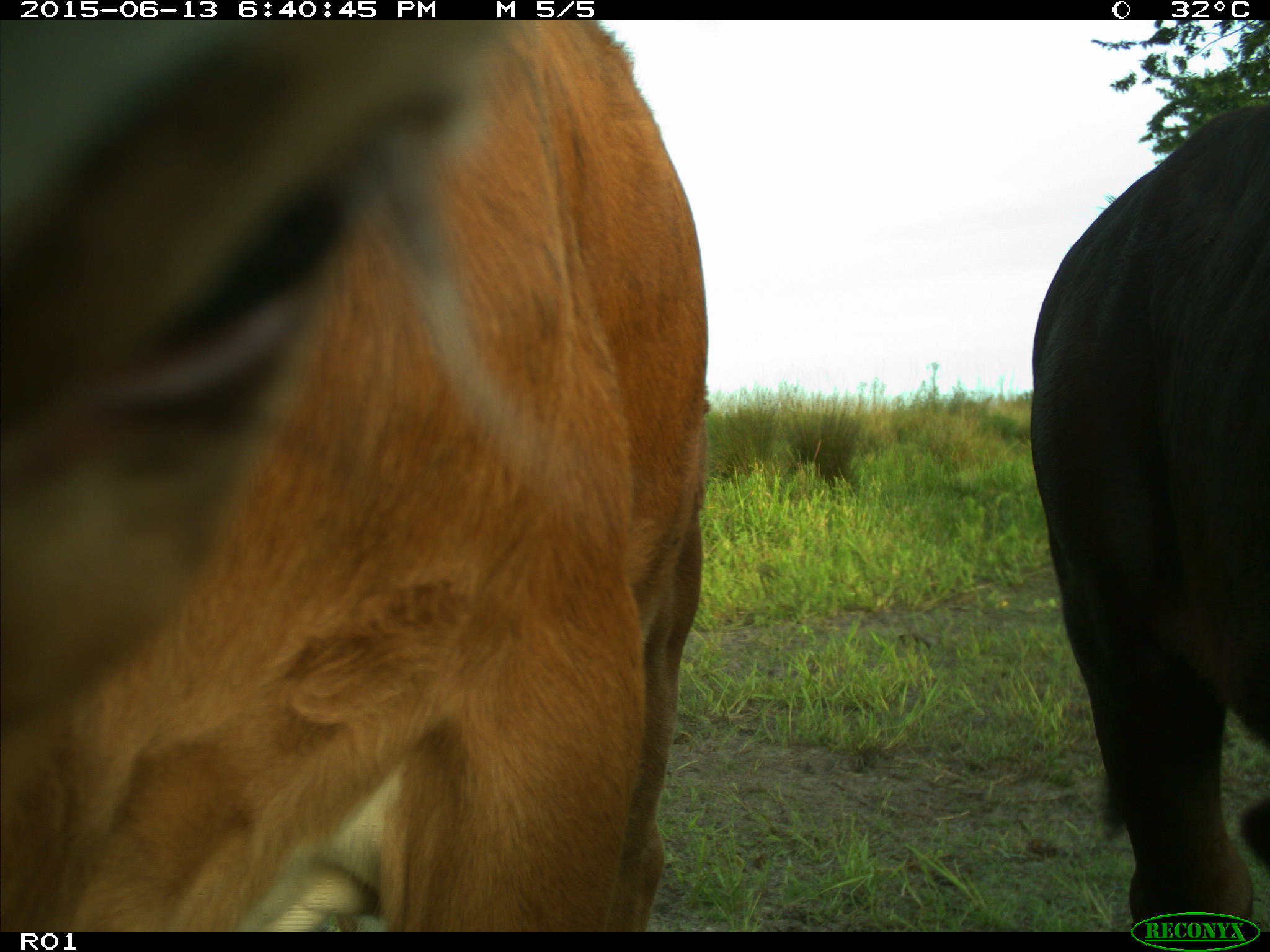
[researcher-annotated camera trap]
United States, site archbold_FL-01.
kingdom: Animalia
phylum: Chordata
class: Mammalia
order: Artiodactyla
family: Bovidae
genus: Bos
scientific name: Bos taurus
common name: domestic cow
Bos taurus (domestic cow).